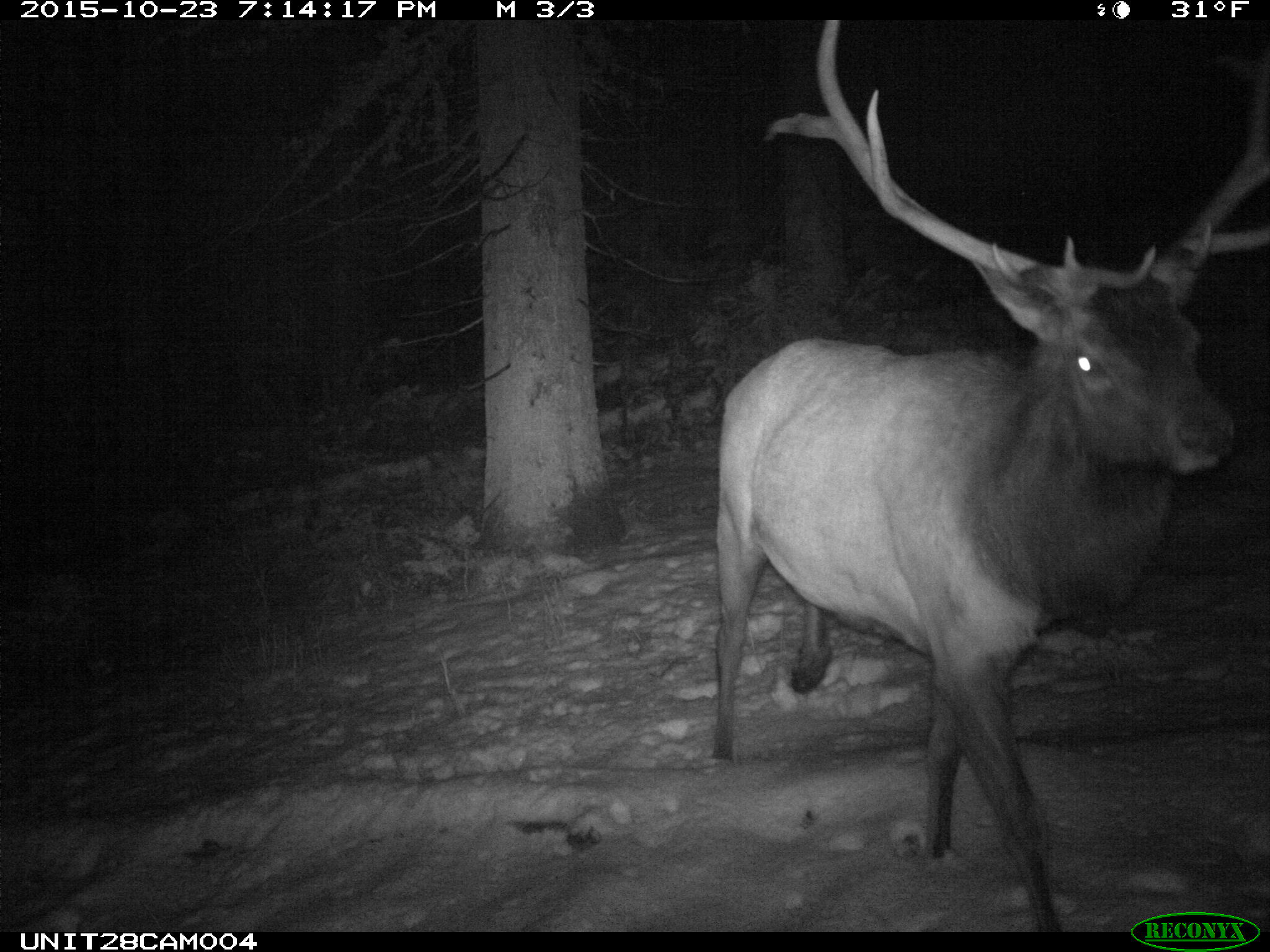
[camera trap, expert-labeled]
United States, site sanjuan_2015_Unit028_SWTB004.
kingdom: Animalia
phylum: Chordata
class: Mammalia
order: Artiodactyla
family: Cervidae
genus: Cervus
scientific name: Cervus elaphus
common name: red deer